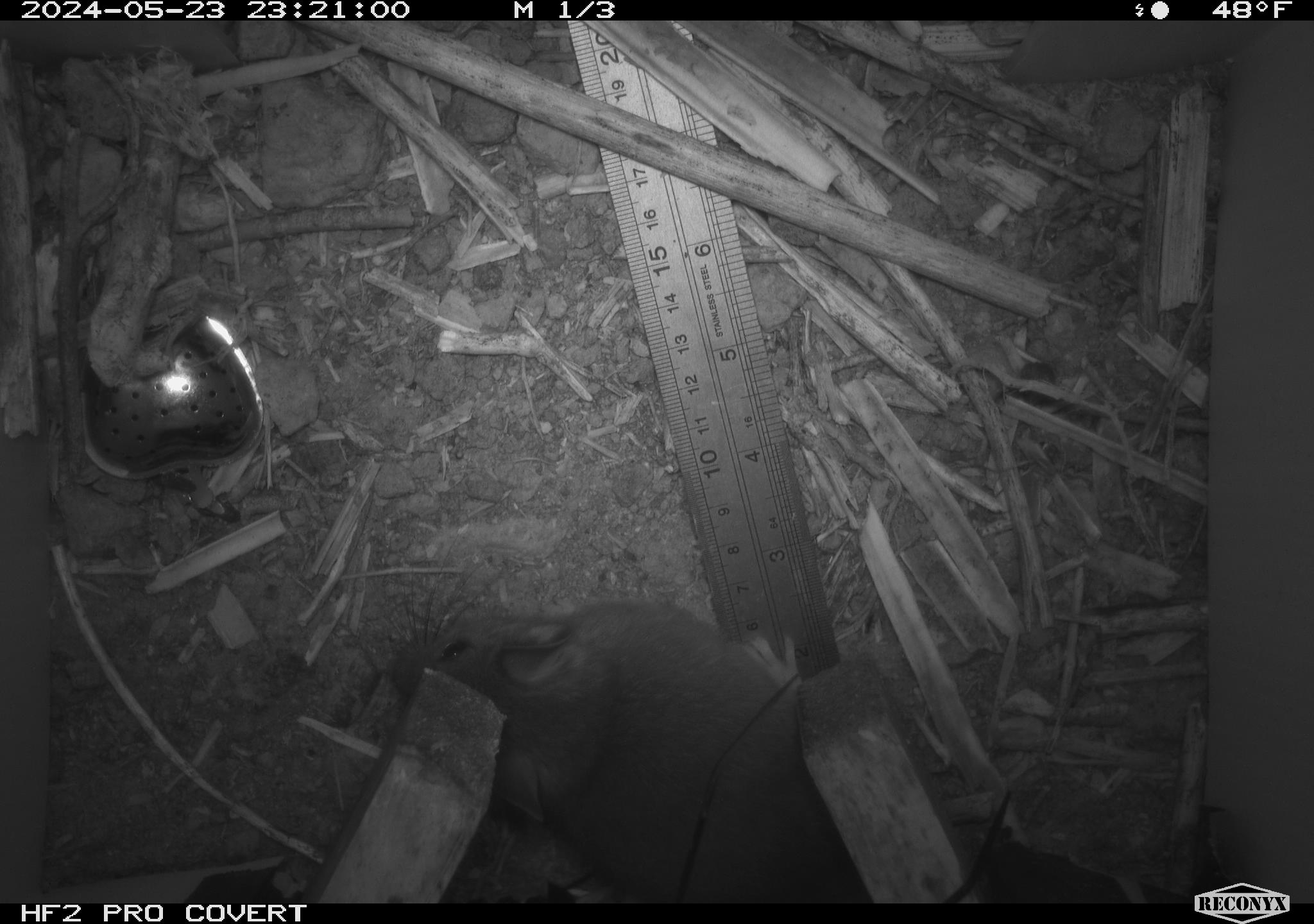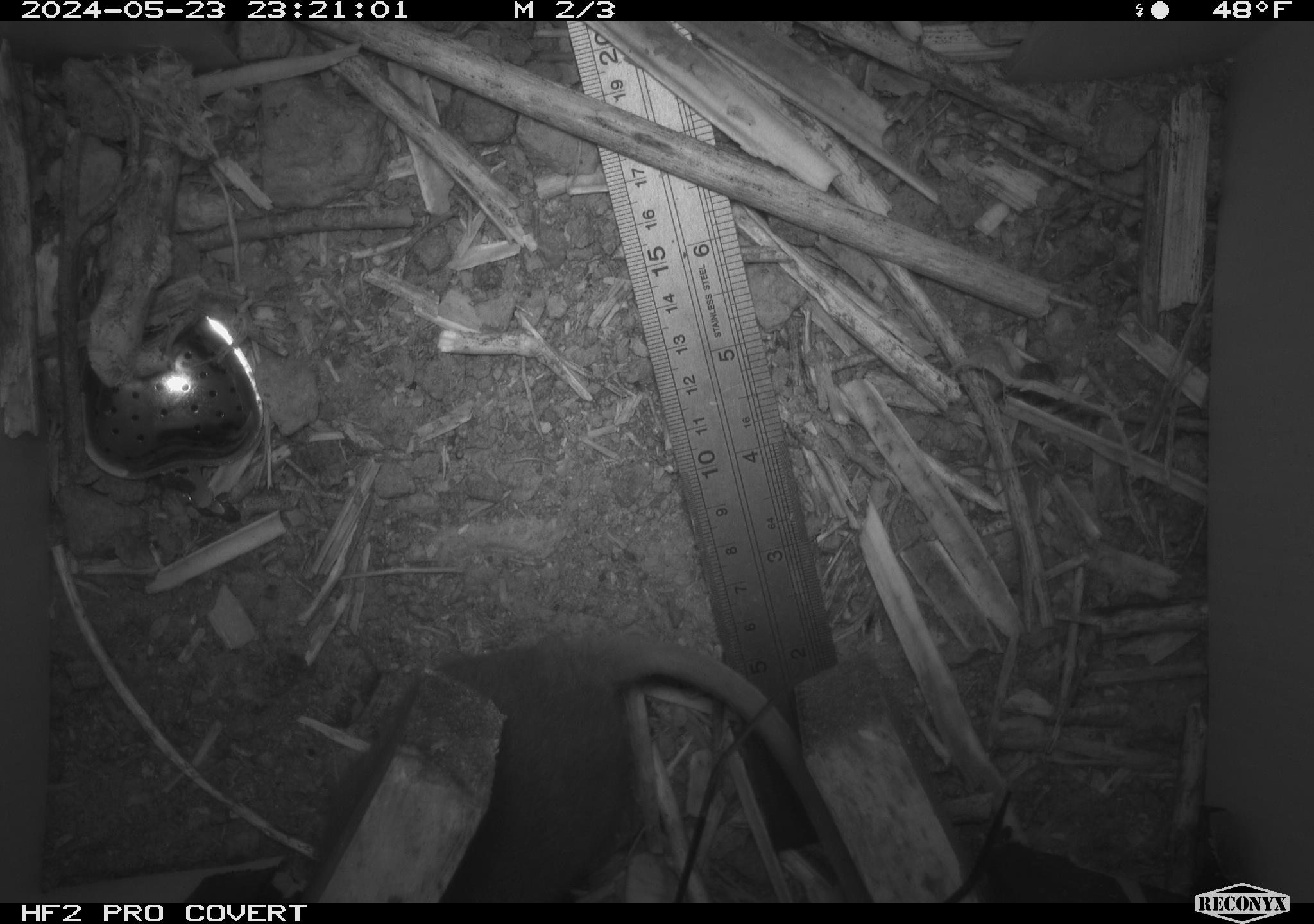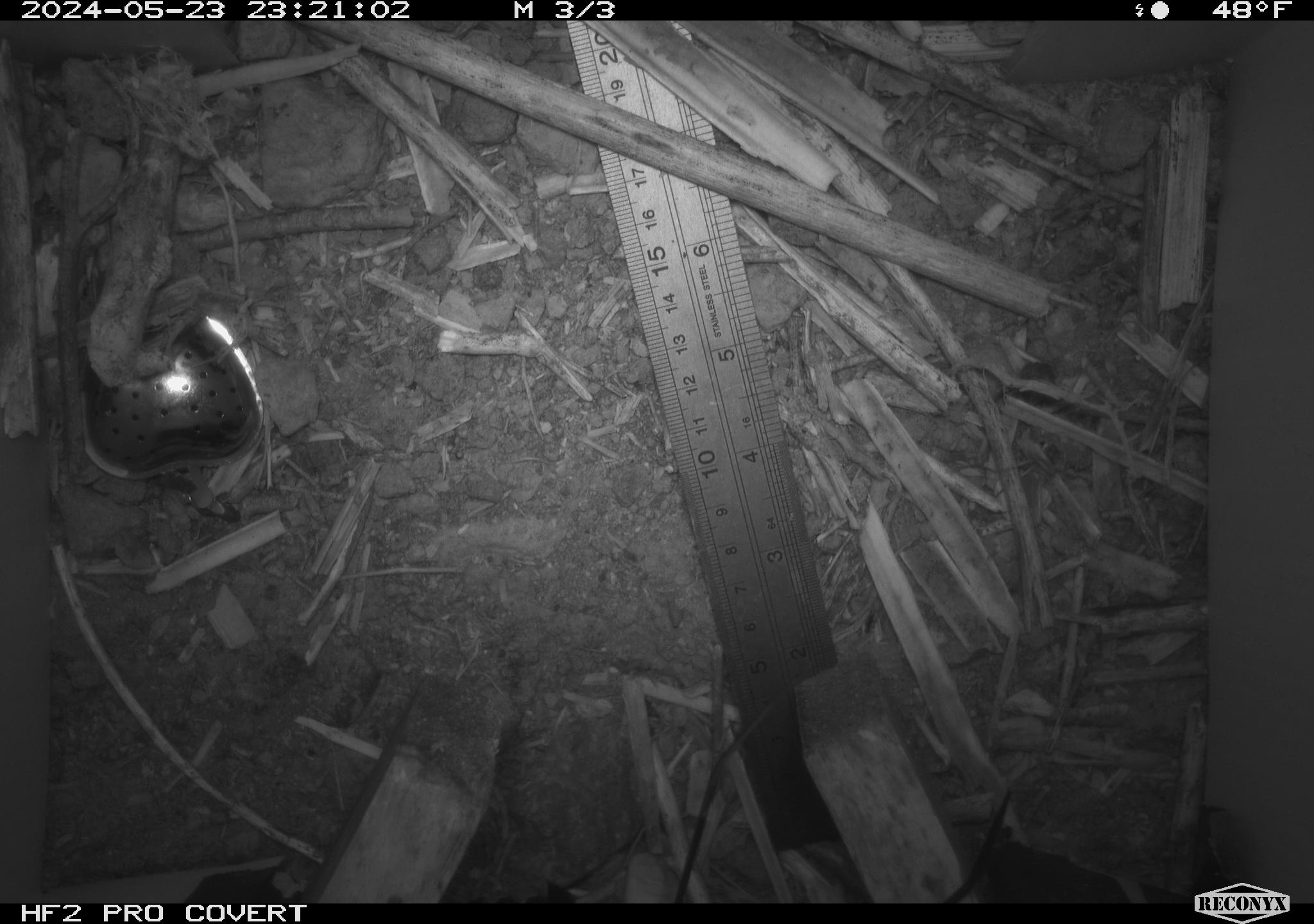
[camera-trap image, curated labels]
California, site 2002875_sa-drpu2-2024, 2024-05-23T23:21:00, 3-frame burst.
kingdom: Animalia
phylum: Chordata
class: Mammalia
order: Rodentia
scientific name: Rodentia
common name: rodent